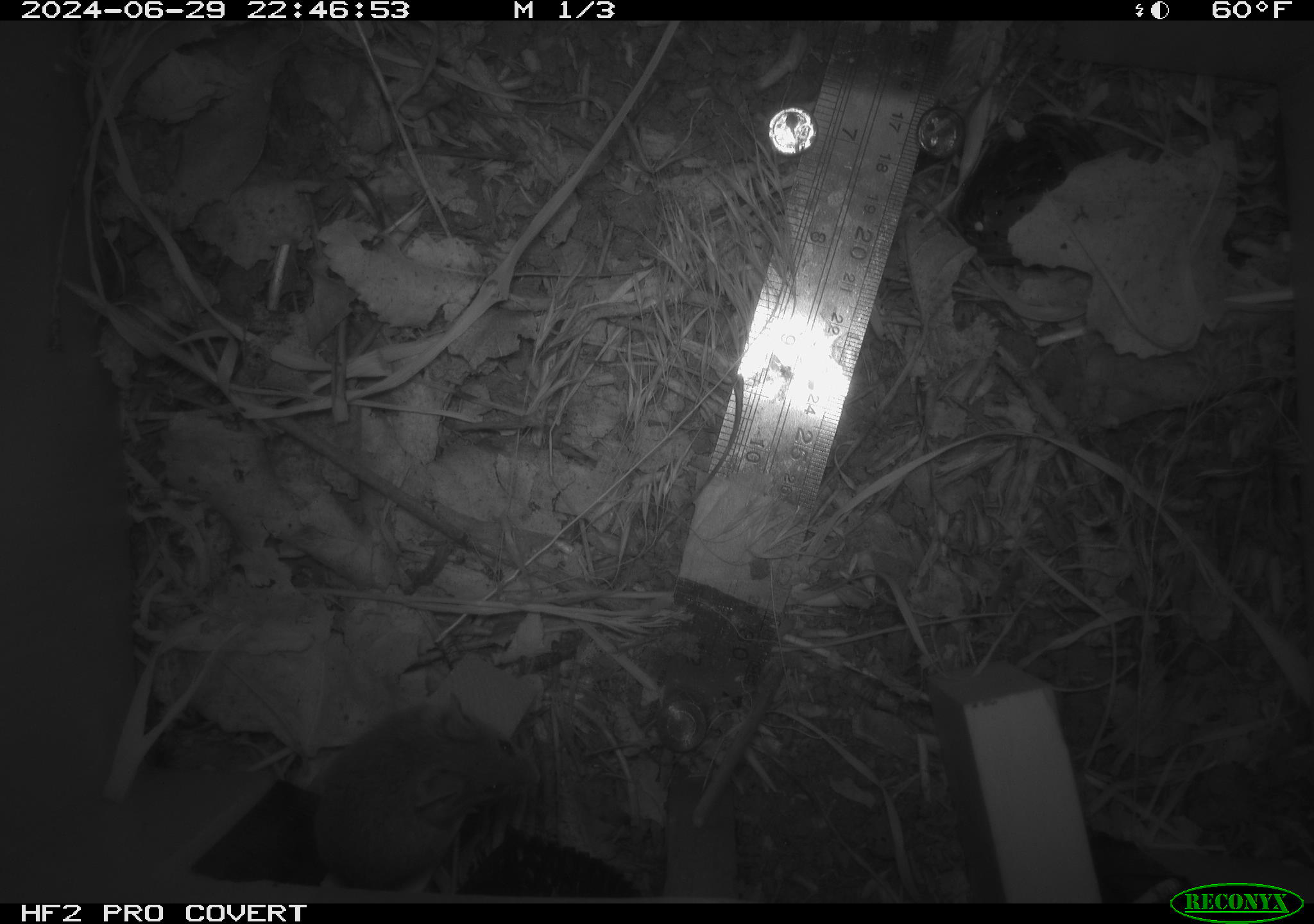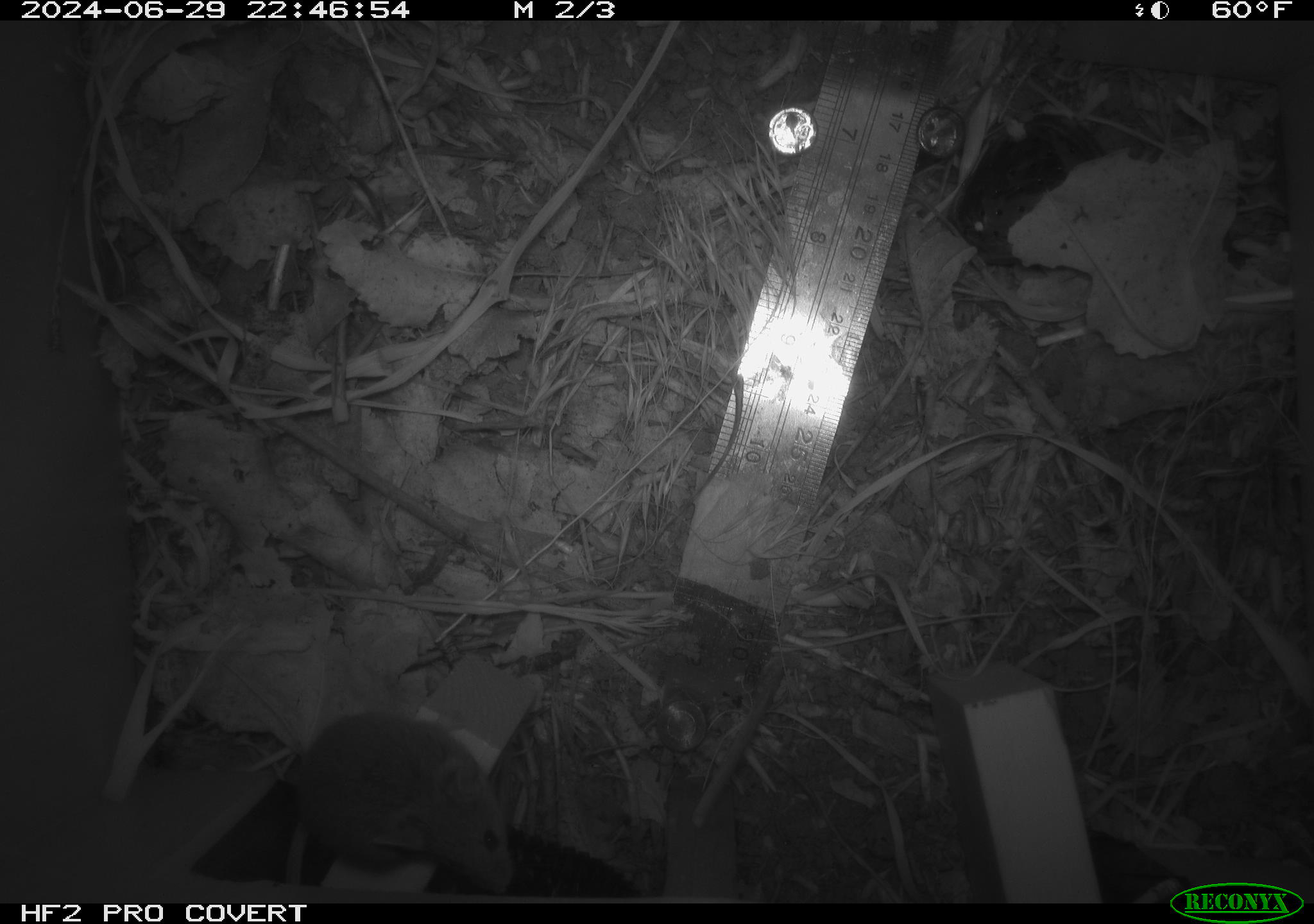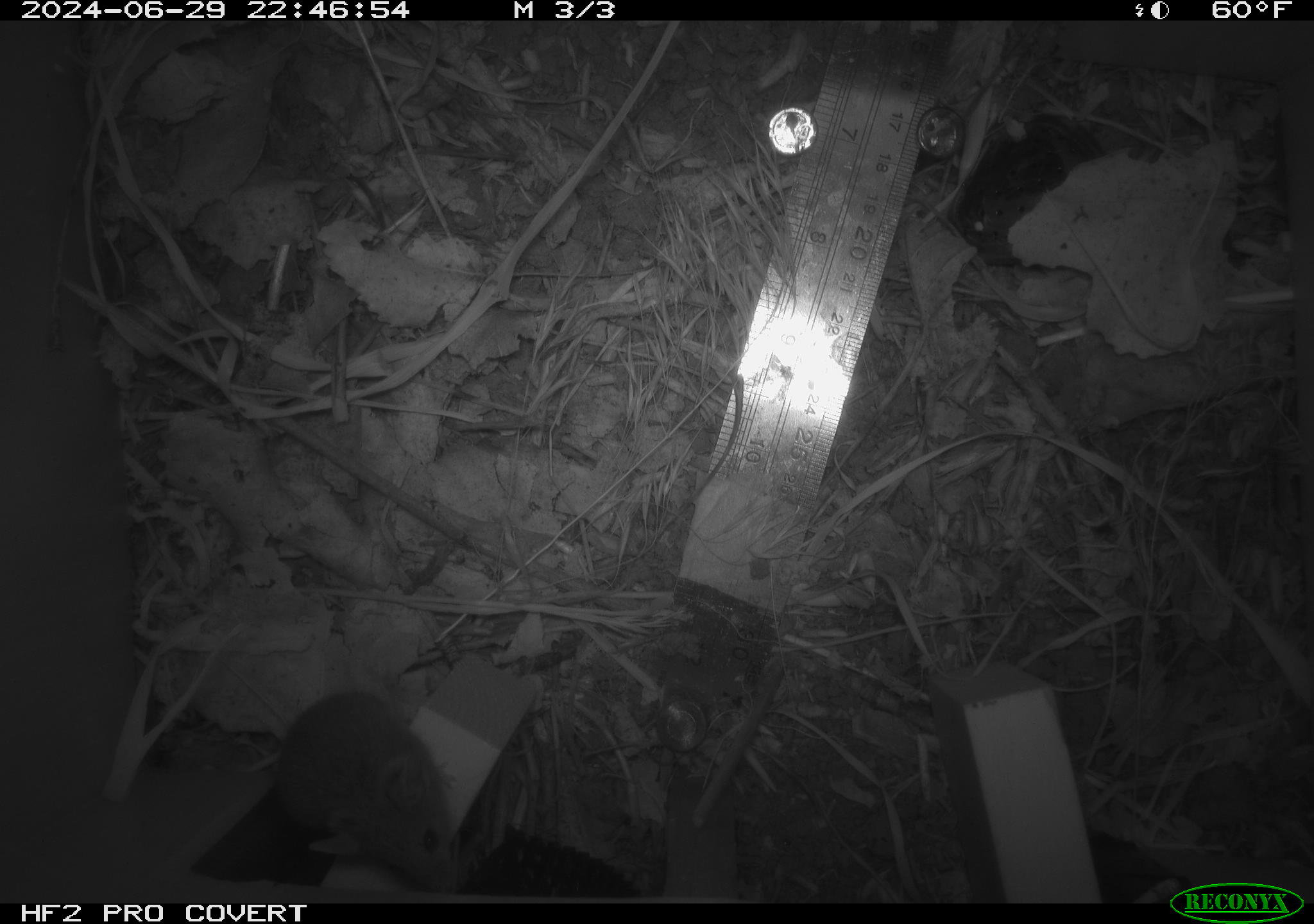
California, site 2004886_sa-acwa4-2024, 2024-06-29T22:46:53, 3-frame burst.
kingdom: Animalia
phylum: Chordata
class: Mammalia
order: Rodentia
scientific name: Rodentia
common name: mouse species